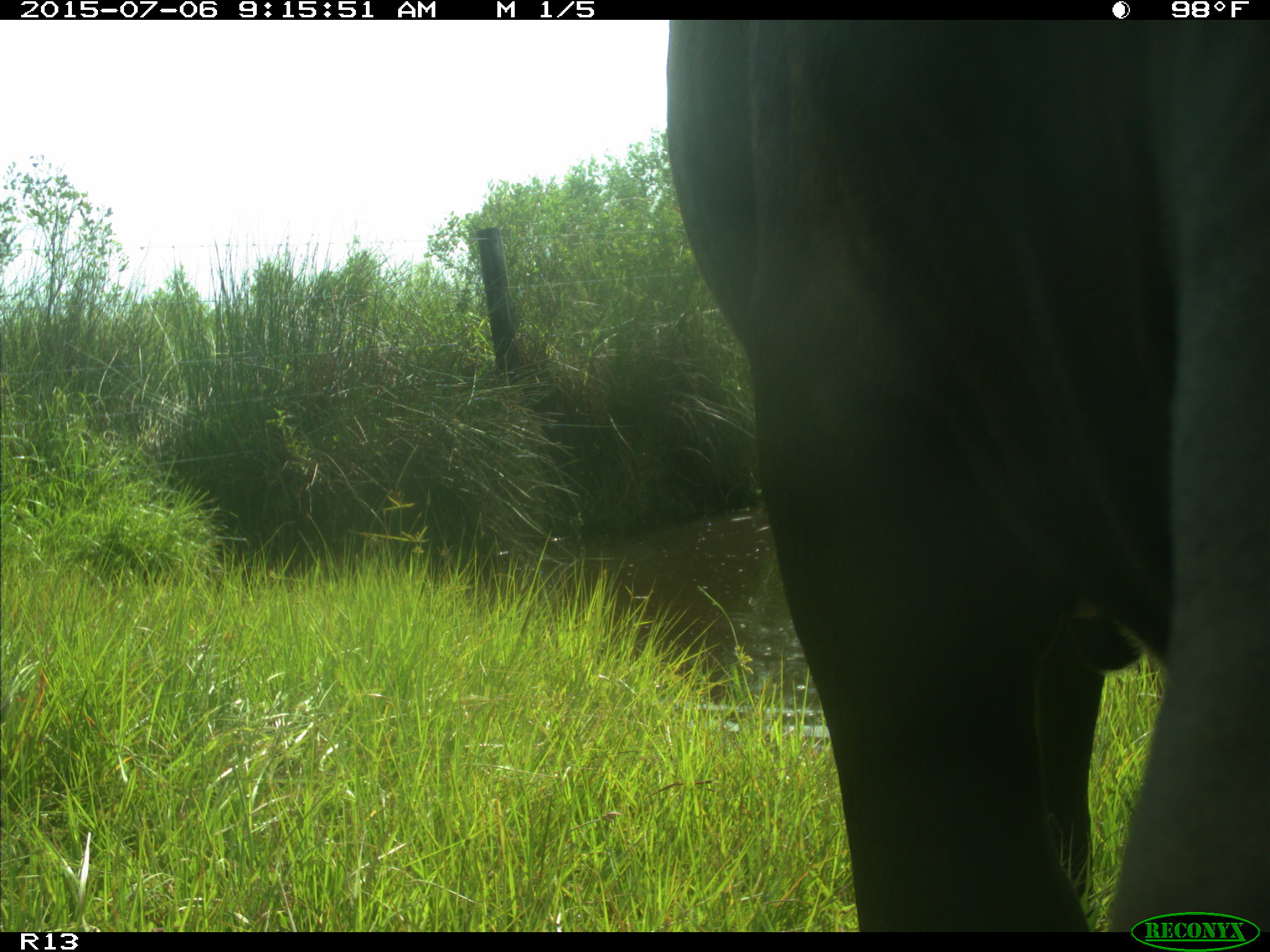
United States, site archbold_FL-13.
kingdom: Animalia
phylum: Chordata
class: Mammalia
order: Artiodactyla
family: Bovidae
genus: Bos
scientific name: Bos taurus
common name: domestic cow